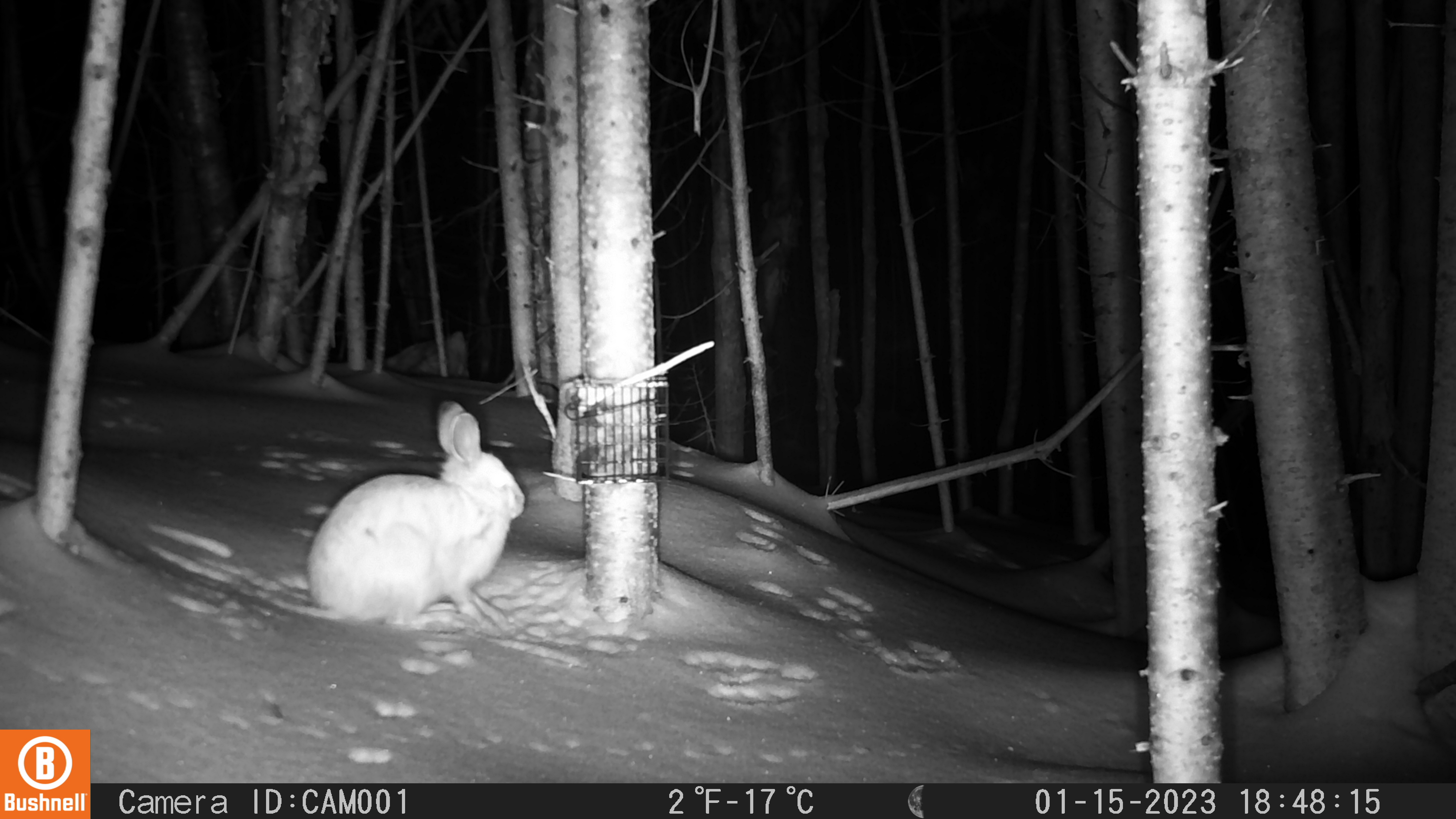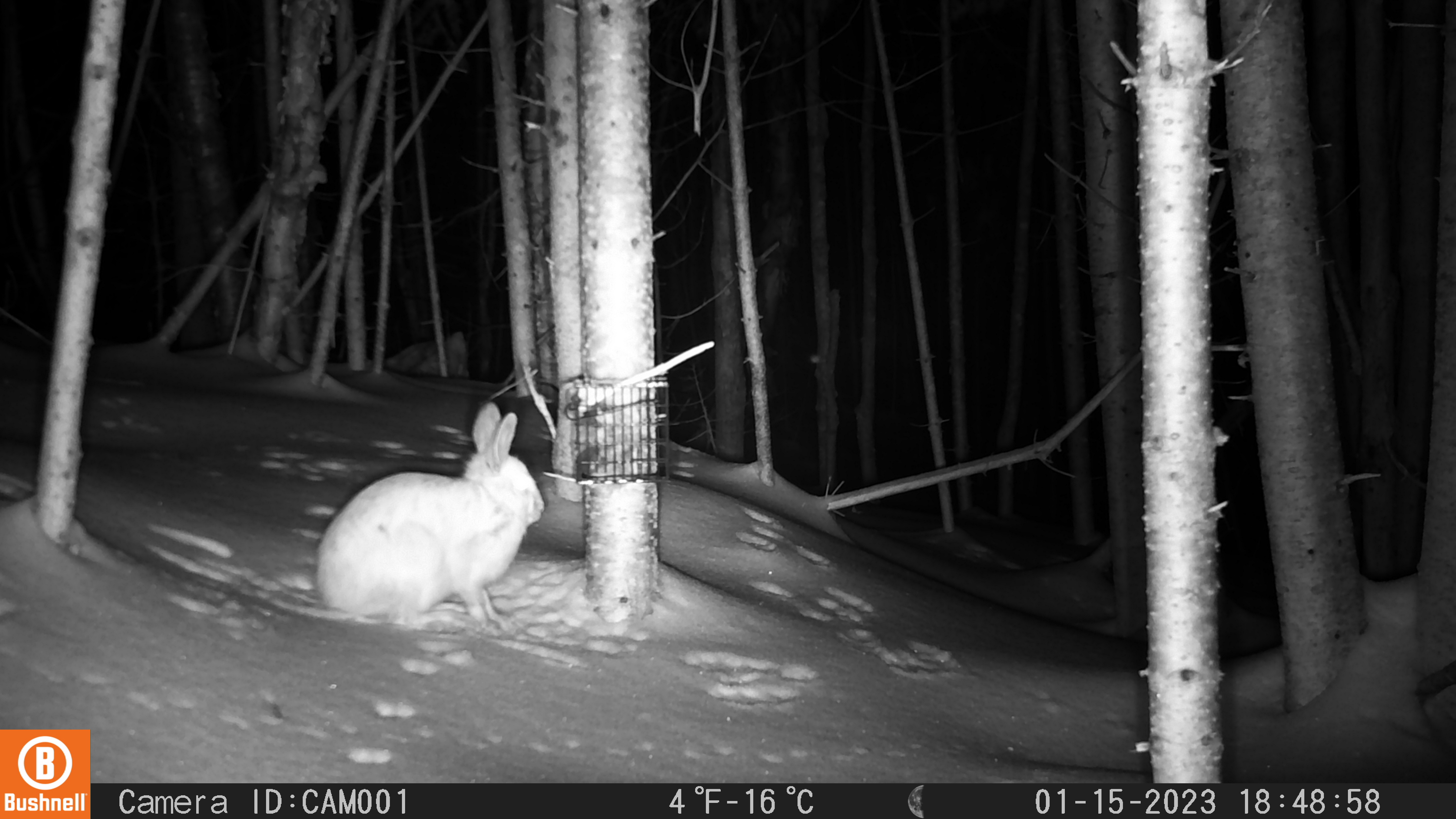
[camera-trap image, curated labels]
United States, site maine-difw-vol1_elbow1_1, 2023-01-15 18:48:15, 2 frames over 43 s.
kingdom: Animalia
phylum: Chordata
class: Mammalia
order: Lagomorpha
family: Leporidae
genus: Lepus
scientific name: Lepus americanus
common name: snowshoe hare